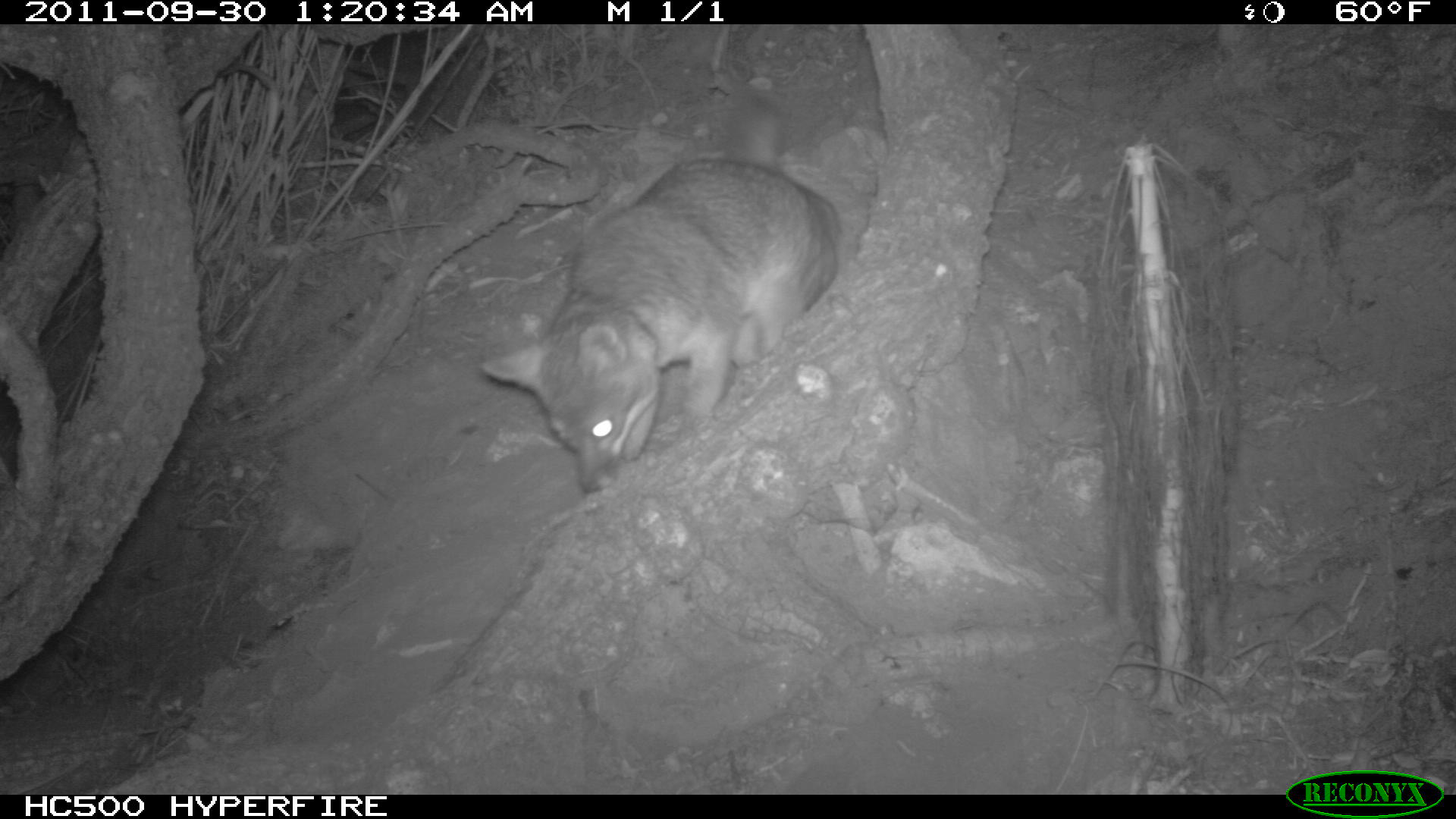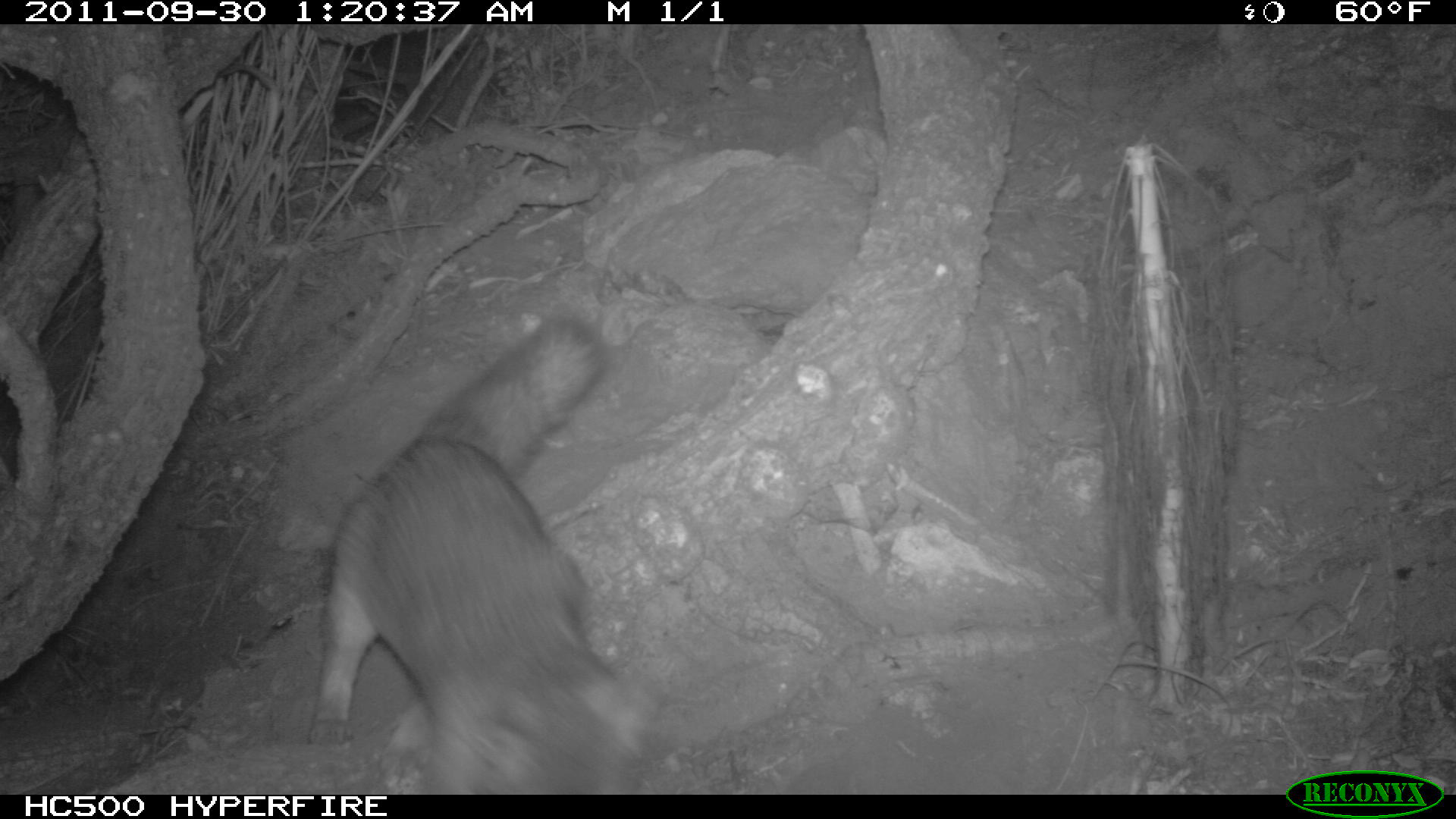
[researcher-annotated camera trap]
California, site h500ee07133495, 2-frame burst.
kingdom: Animalia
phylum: Chordata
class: Mammalia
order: Carnivora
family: Canidae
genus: Urocyon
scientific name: Urocyon littoralis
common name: island fox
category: fox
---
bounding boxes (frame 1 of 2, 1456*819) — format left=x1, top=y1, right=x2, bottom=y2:
fox: left=480, top=97, right=839, bottom=491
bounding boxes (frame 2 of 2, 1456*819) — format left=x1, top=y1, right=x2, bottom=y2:
fox: left=309, top=319, right=664, bottom=794